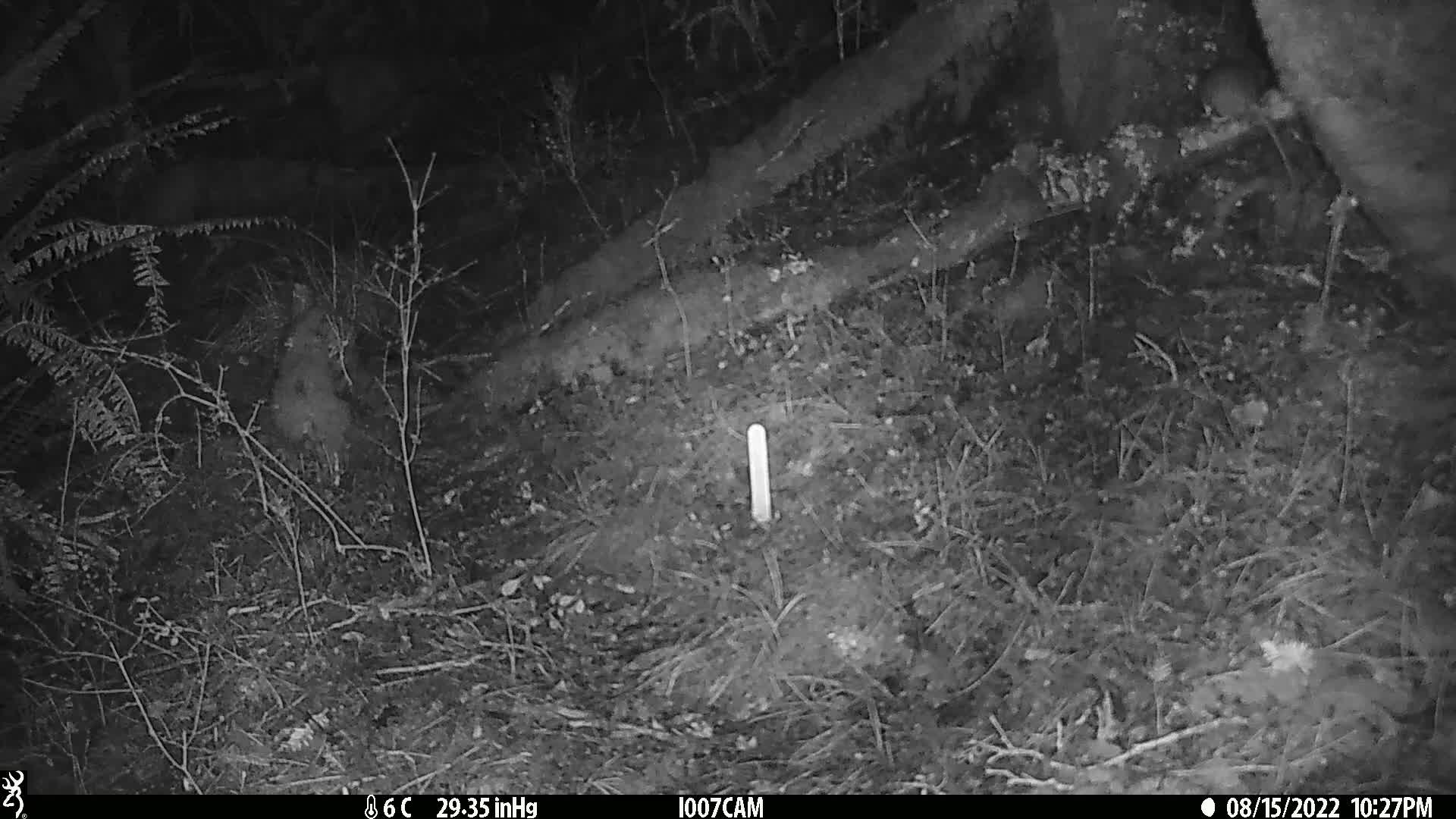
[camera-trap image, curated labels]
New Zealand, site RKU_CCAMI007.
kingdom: Animalia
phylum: Chordata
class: Mammalia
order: Rodentia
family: Muridae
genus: Rattus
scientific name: Rattus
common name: rat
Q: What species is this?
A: Rat (Rattus).